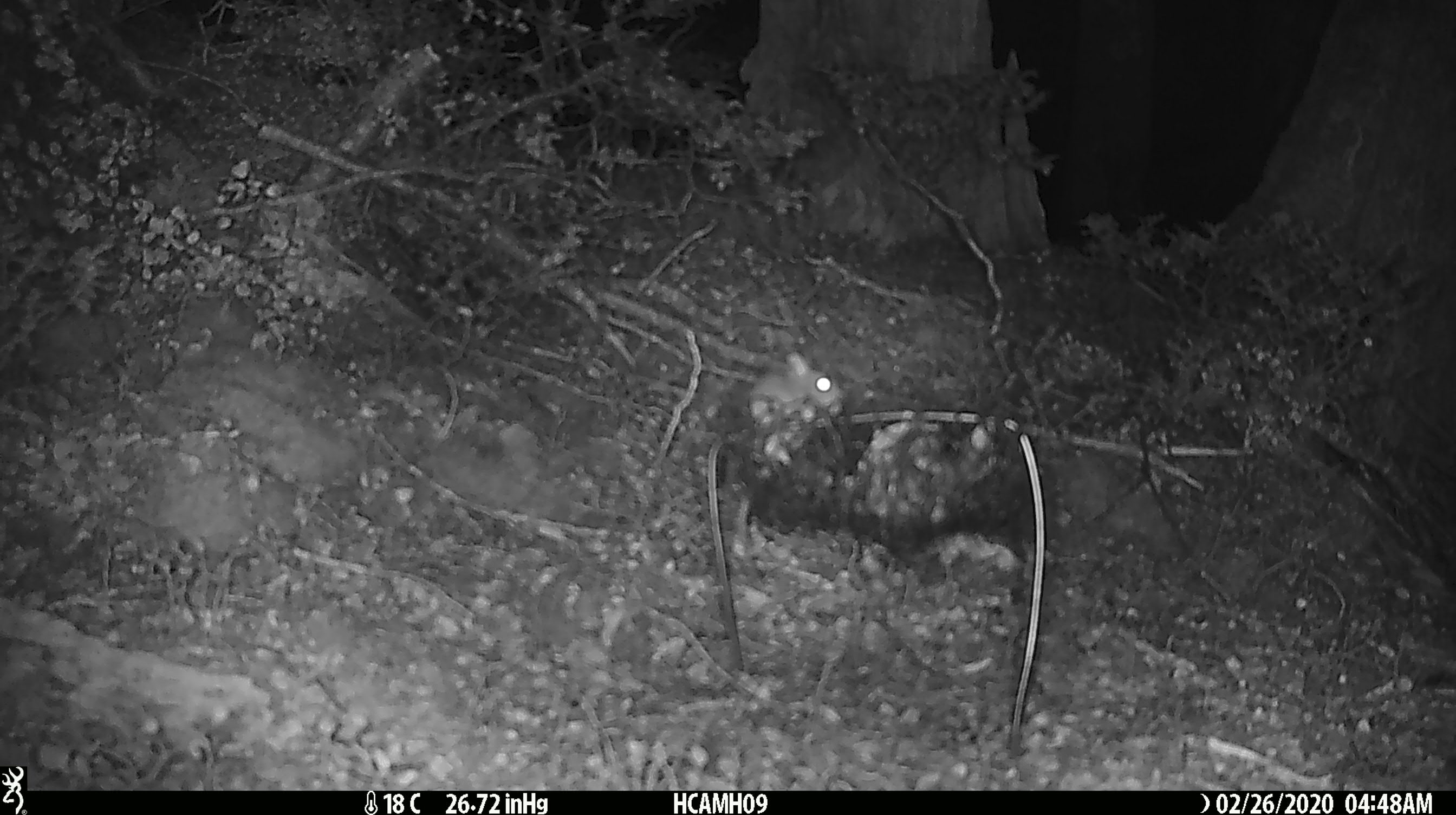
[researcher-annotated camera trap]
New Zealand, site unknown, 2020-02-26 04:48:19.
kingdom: Animalia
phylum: Chordata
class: Mammalia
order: Rodentia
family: Muridae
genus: Mus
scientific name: Mus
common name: mouse